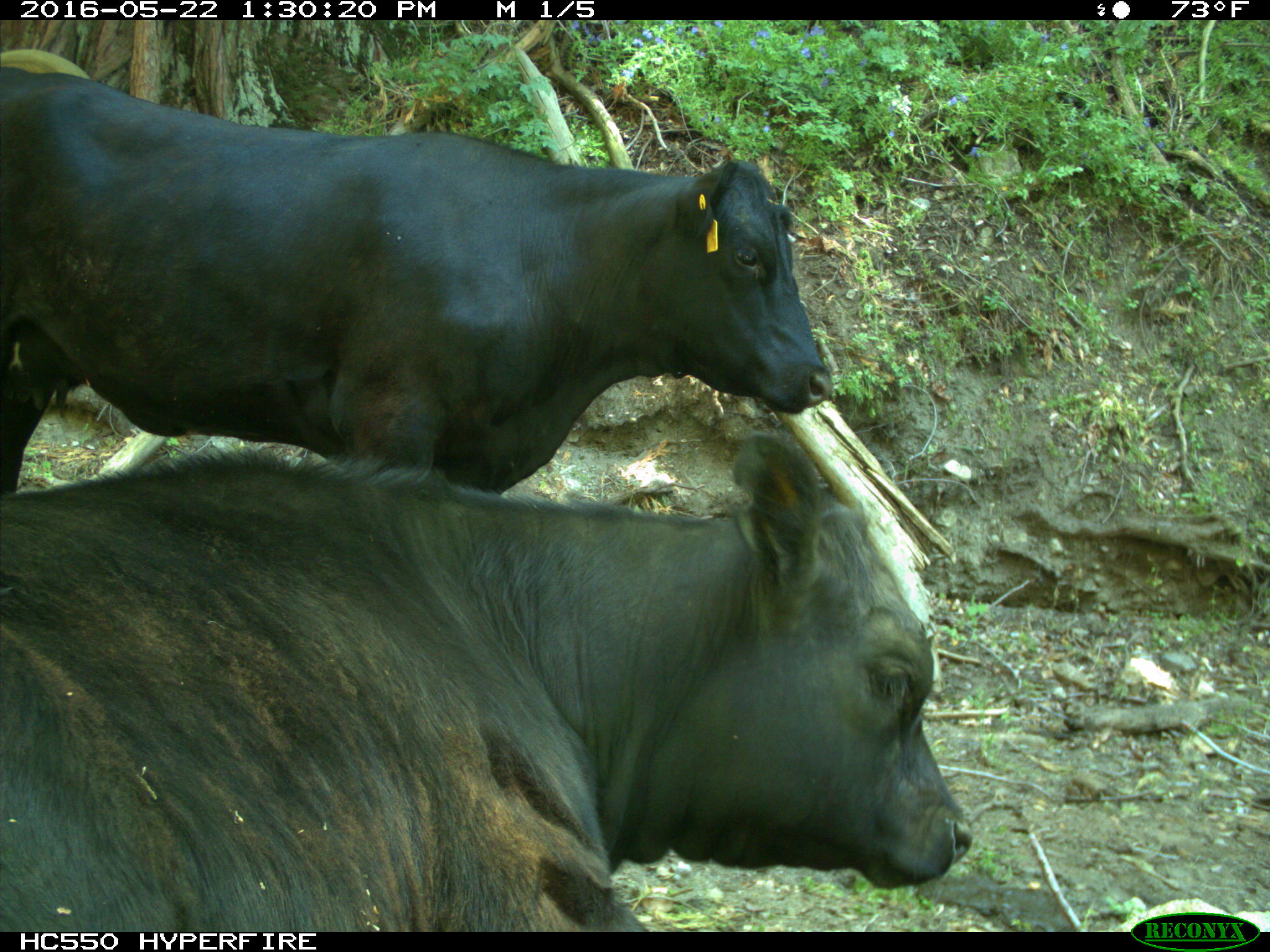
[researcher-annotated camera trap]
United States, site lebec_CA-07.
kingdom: Animalia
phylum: Chordata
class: Mammalia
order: Artiodactyla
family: Bovidae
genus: Bos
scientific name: Bos taurus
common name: domestic cow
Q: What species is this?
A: Bos taurus (domestic cow).